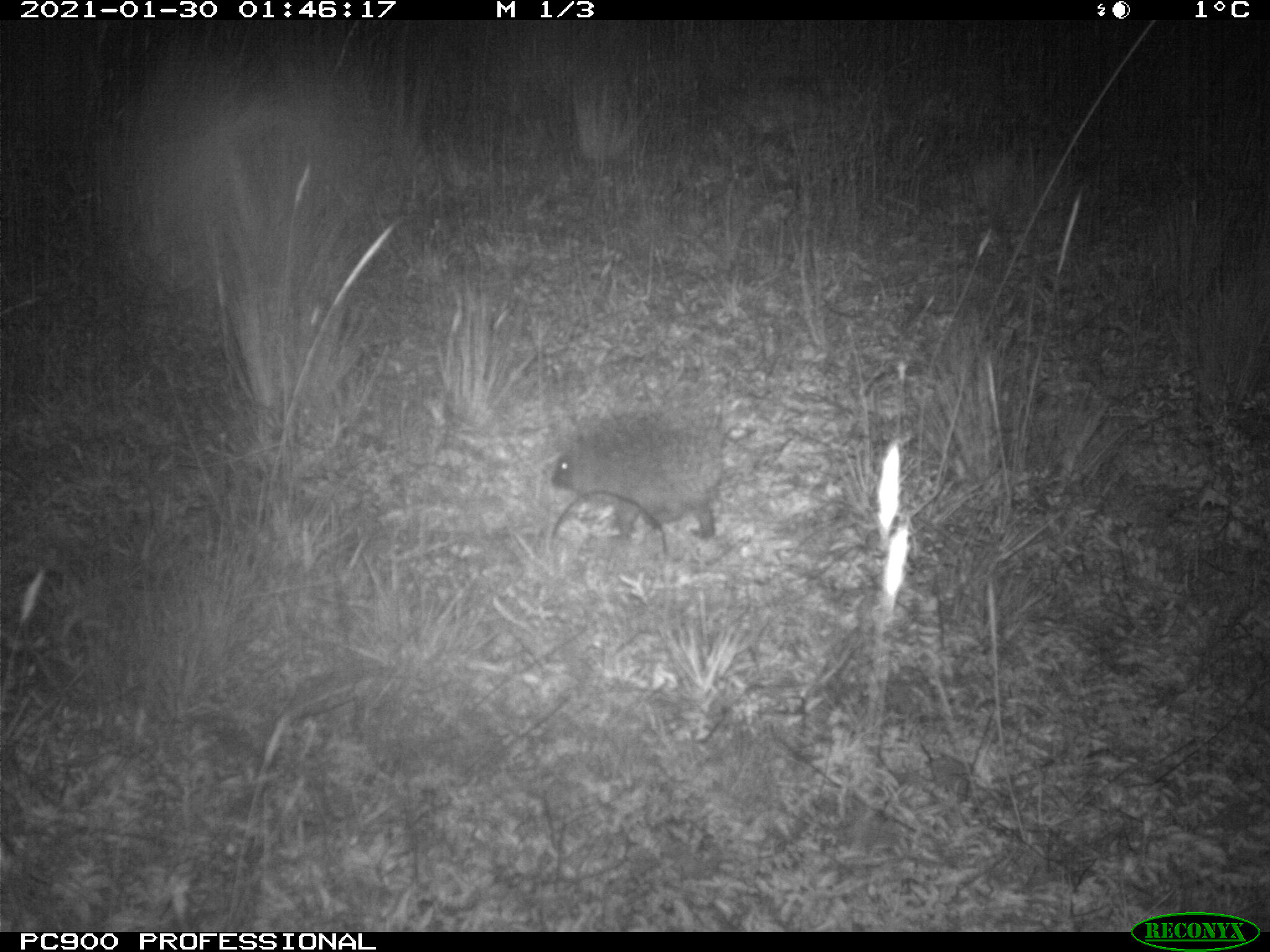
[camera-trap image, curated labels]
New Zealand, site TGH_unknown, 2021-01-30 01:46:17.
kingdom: Animalia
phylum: Chordata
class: Mammalia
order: Eulipotyphla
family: Erinaceidae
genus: Erinaceus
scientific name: Erinaceus europaeus europaeus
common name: european hedgehog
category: hedgehog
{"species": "hedgehog (european hedgehog) (Erinaceus europaeus europaeus)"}